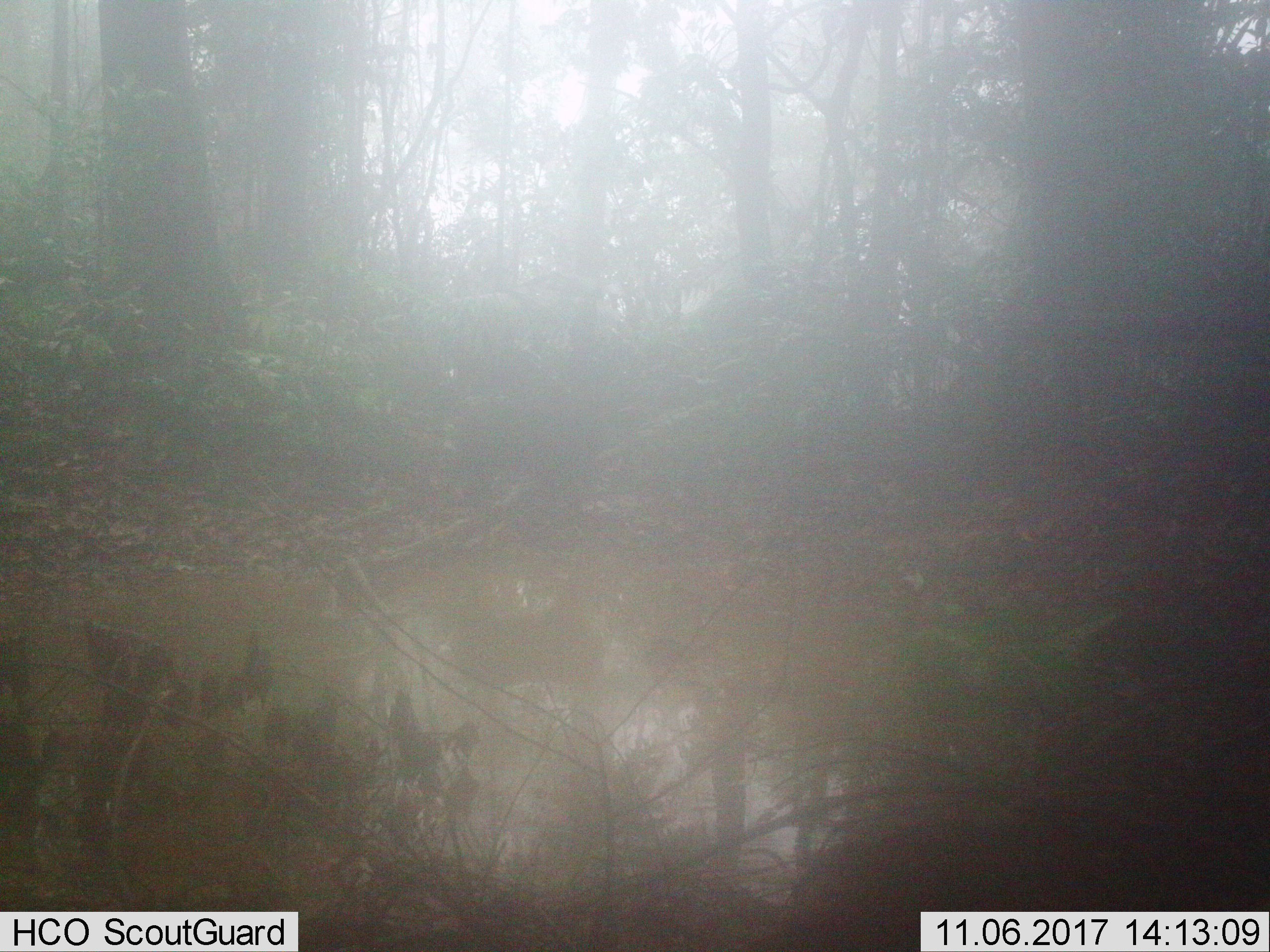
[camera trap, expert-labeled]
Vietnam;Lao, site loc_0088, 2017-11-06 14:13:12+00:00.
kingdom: Animalia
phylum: Chordata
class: Mammalia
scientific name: Mammalia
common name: mammal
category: unidentified mammal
Unidentified mammal (mammal) (Mammalia). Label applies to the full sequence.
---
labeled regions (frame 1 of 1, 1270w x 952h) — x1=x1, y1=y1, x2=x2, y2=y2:
unidentified mammal: x1=433, y1=367, x2=603, y2=542